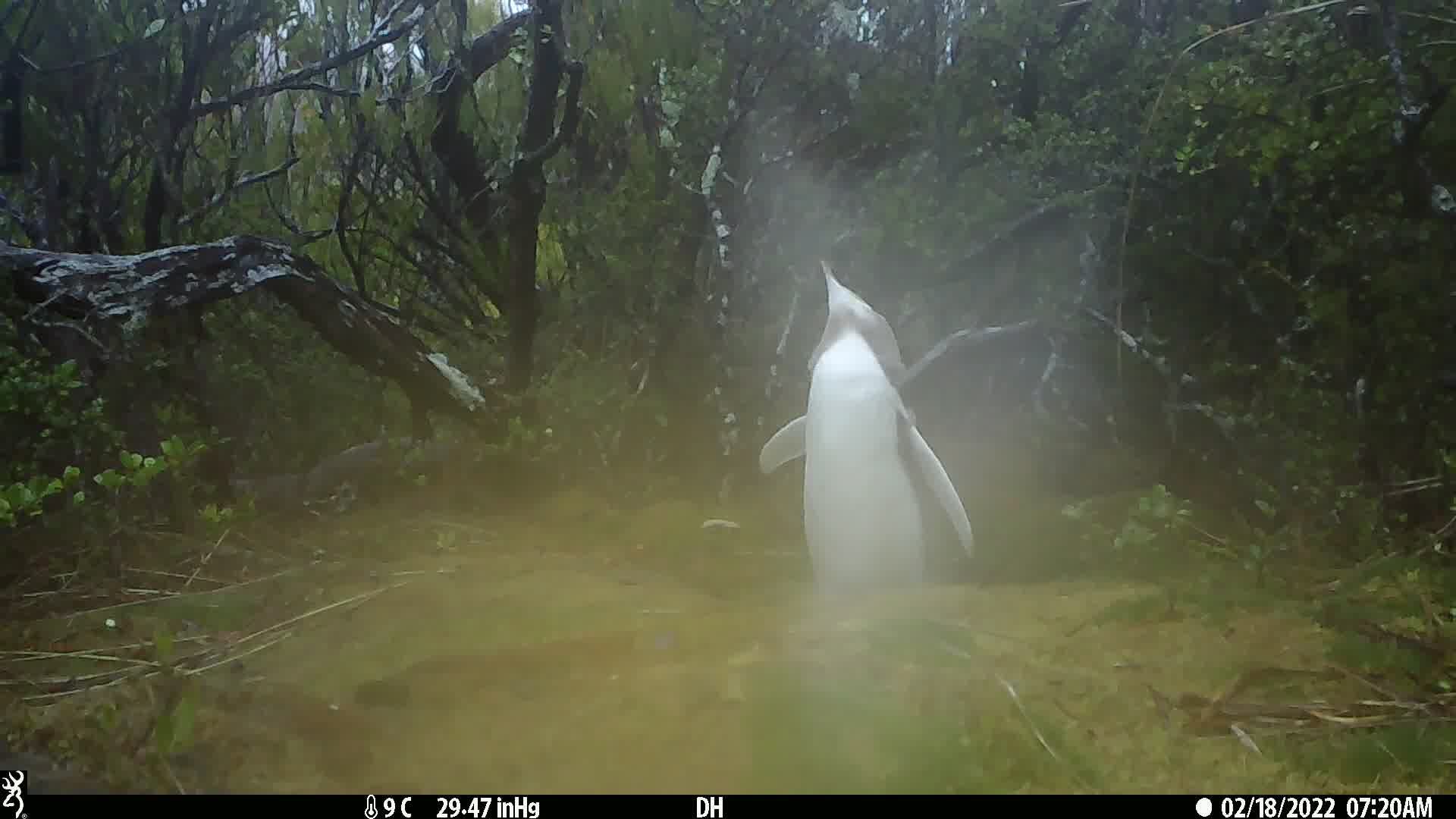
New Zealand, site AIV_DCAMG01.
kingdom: Animalia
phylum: Chordata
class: Aves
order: Sphenisciformes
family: Spheniscidae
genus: Megadyptes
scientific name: Megadyptes antipodes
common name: yellow-eyed penguin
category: yellow eyed penguin